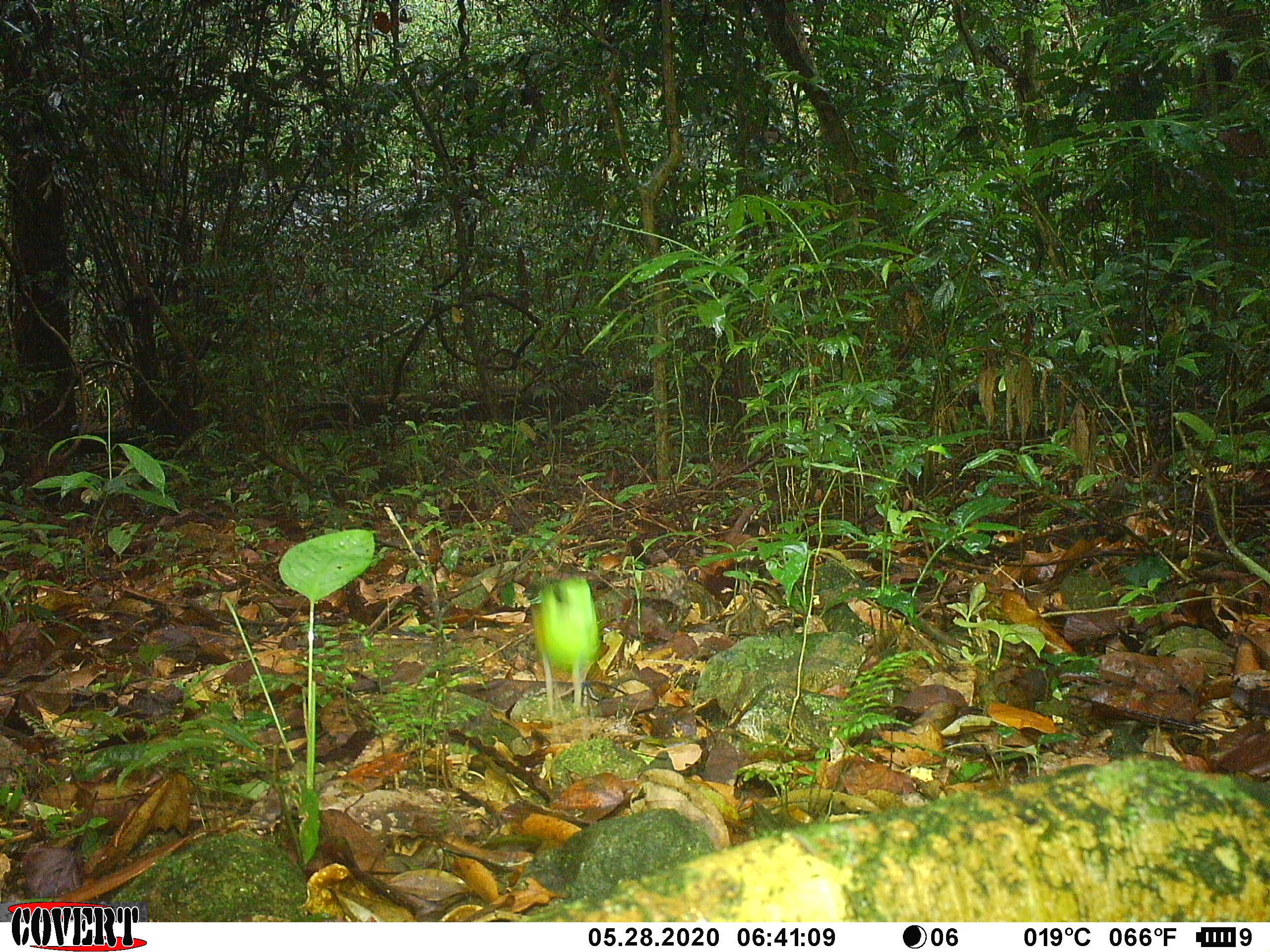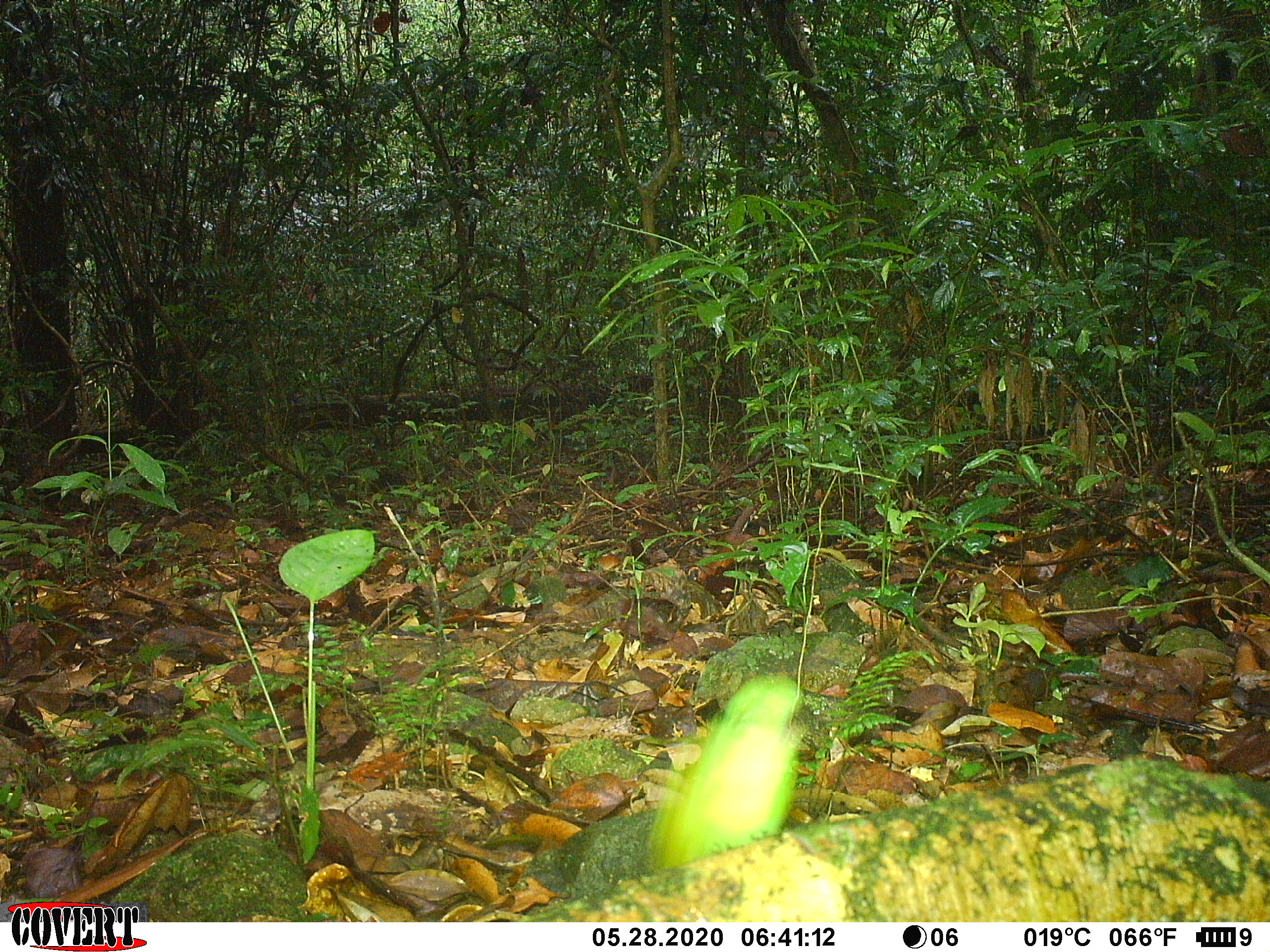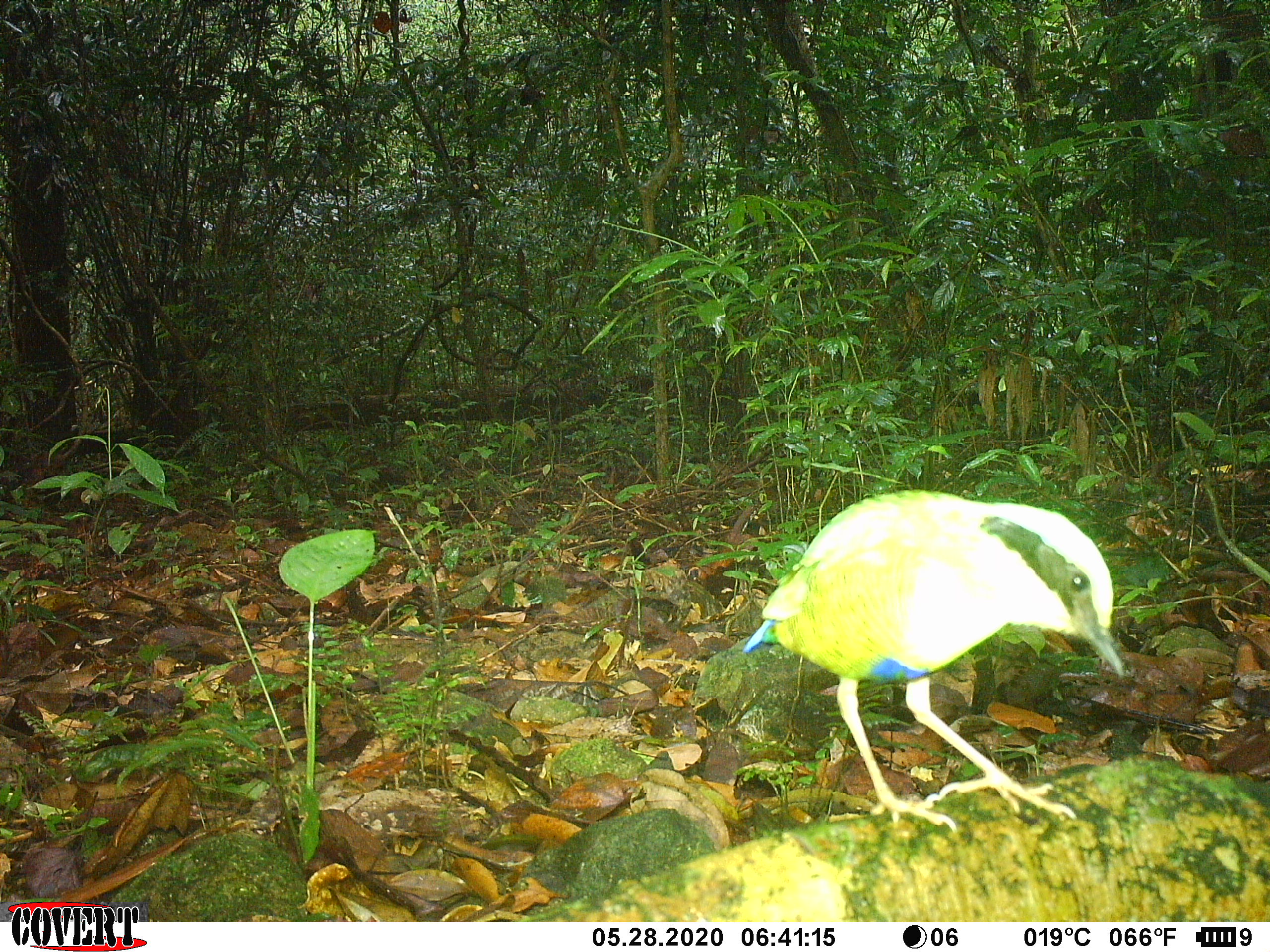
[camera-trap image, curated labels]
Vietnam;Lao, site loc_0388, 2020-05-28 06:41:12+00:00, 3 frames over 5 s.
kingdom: Animalia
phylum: Chordata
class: Aves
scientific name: Aves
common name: bird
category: unidentified bird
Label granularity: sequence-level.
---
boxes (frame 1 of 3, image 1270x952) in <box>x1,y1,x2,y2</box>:
unidentified bird: <box>529,575,600,744</box>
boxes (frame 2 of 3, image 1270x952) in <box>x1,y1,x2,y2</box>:
unidentified bird: <box>648,672,804,874</box>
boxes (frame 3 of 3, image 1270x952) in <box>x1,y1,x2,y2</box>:
unidentified bird: <box>742,489,1125,832</box>